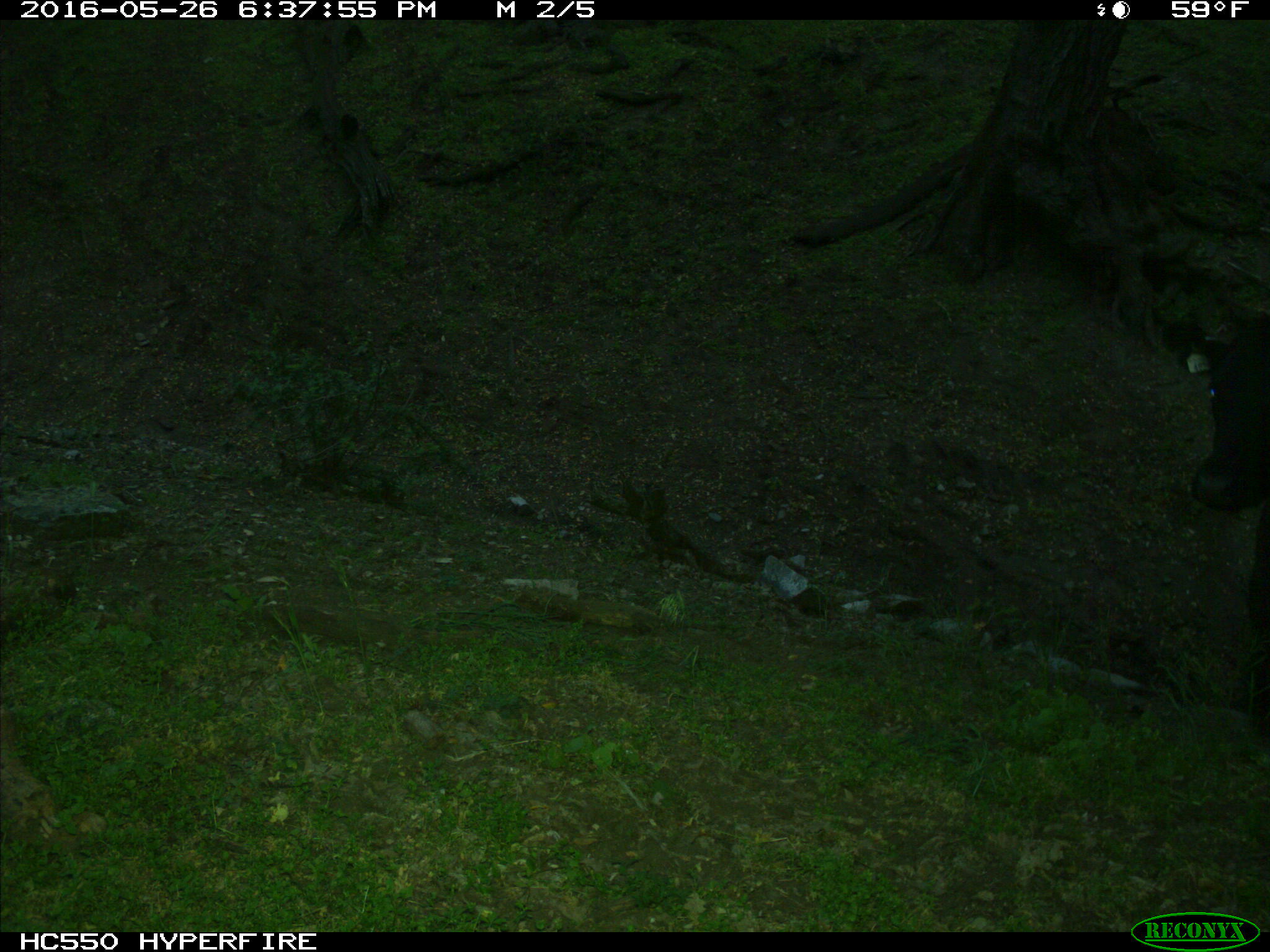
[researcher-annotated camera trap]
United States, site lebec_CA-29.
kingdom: Animalia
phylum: Chordata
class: Mammalia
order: Artiodactyla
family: Bovidae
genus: Bos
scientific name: Bos taurus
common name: domestic cow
Bos taurus (domestic cow).